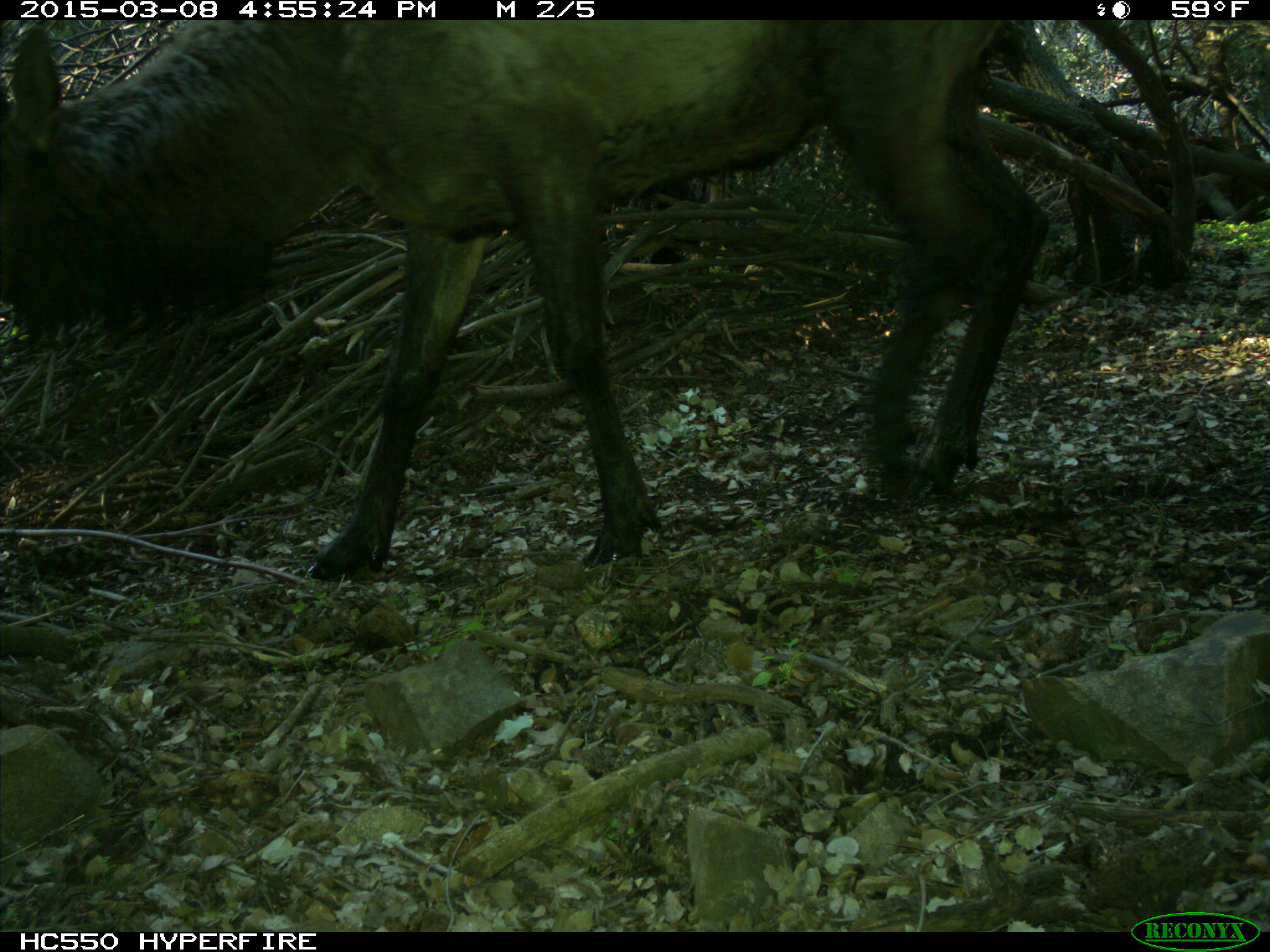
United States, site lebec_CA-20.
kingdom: Animalia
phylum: Chordata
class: Mammalia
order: Artiodactyla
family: Cervidae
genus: Cervus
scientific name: Cervus canadensis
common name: elk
Cervus canadensis (elk).